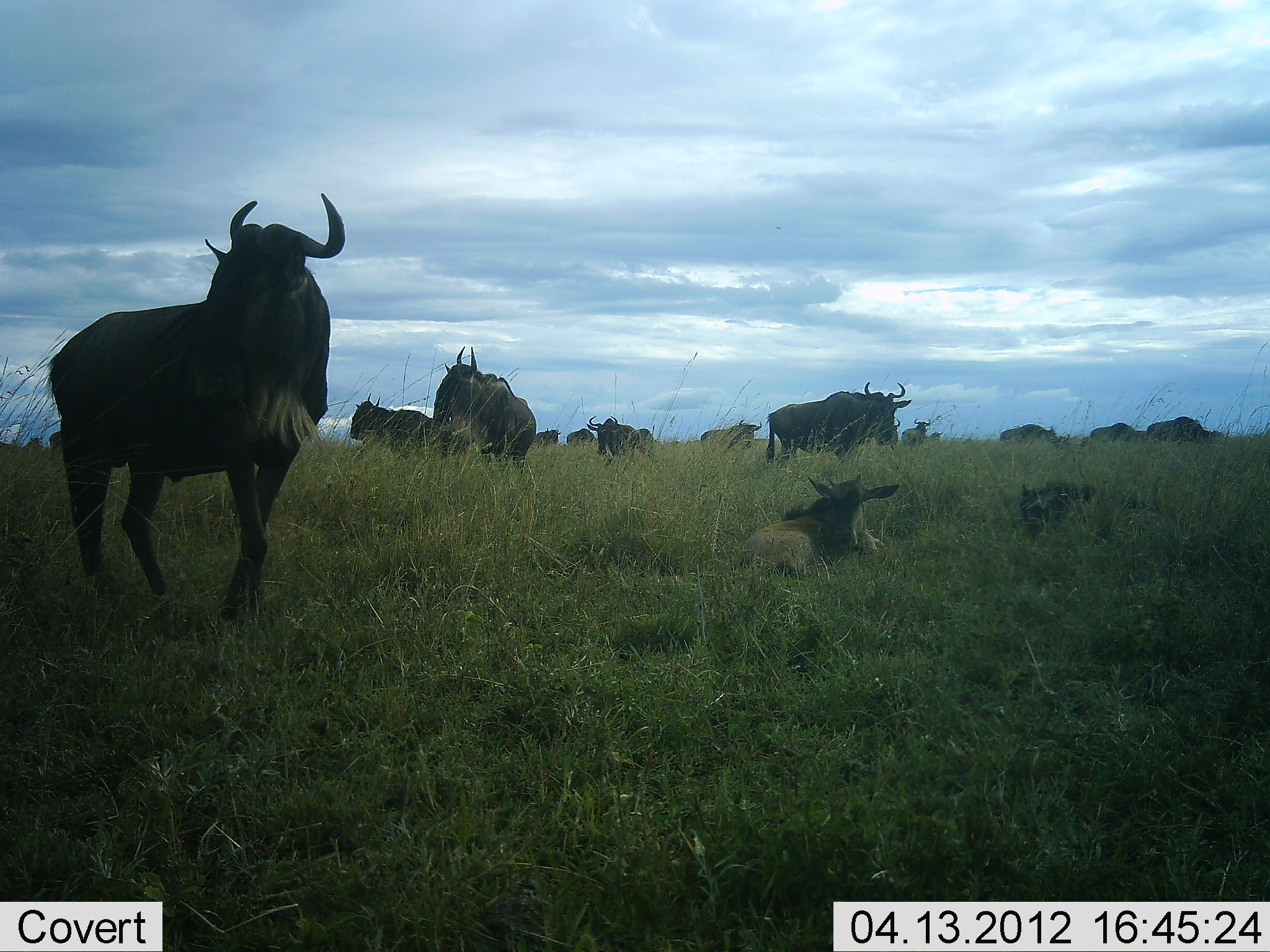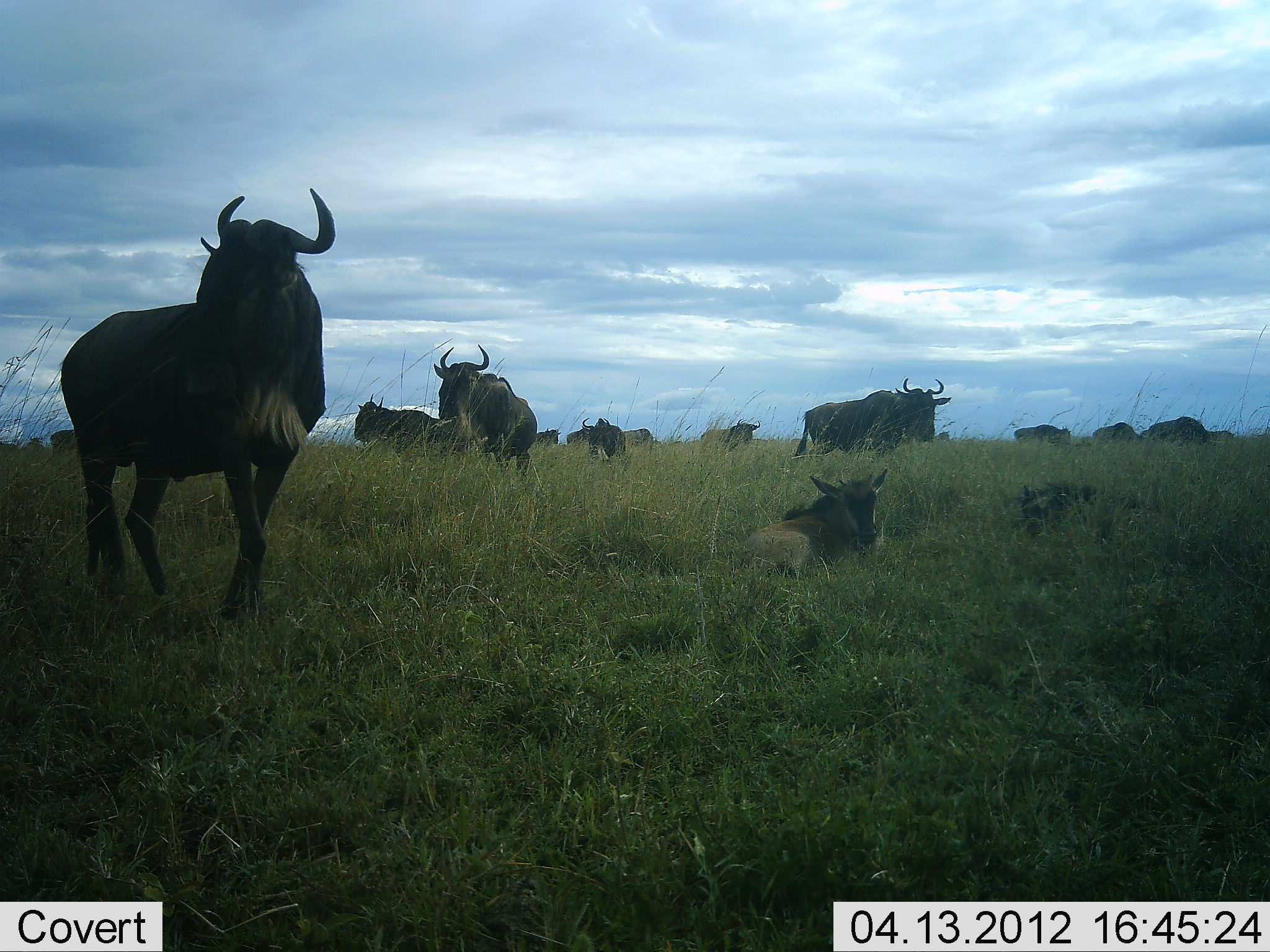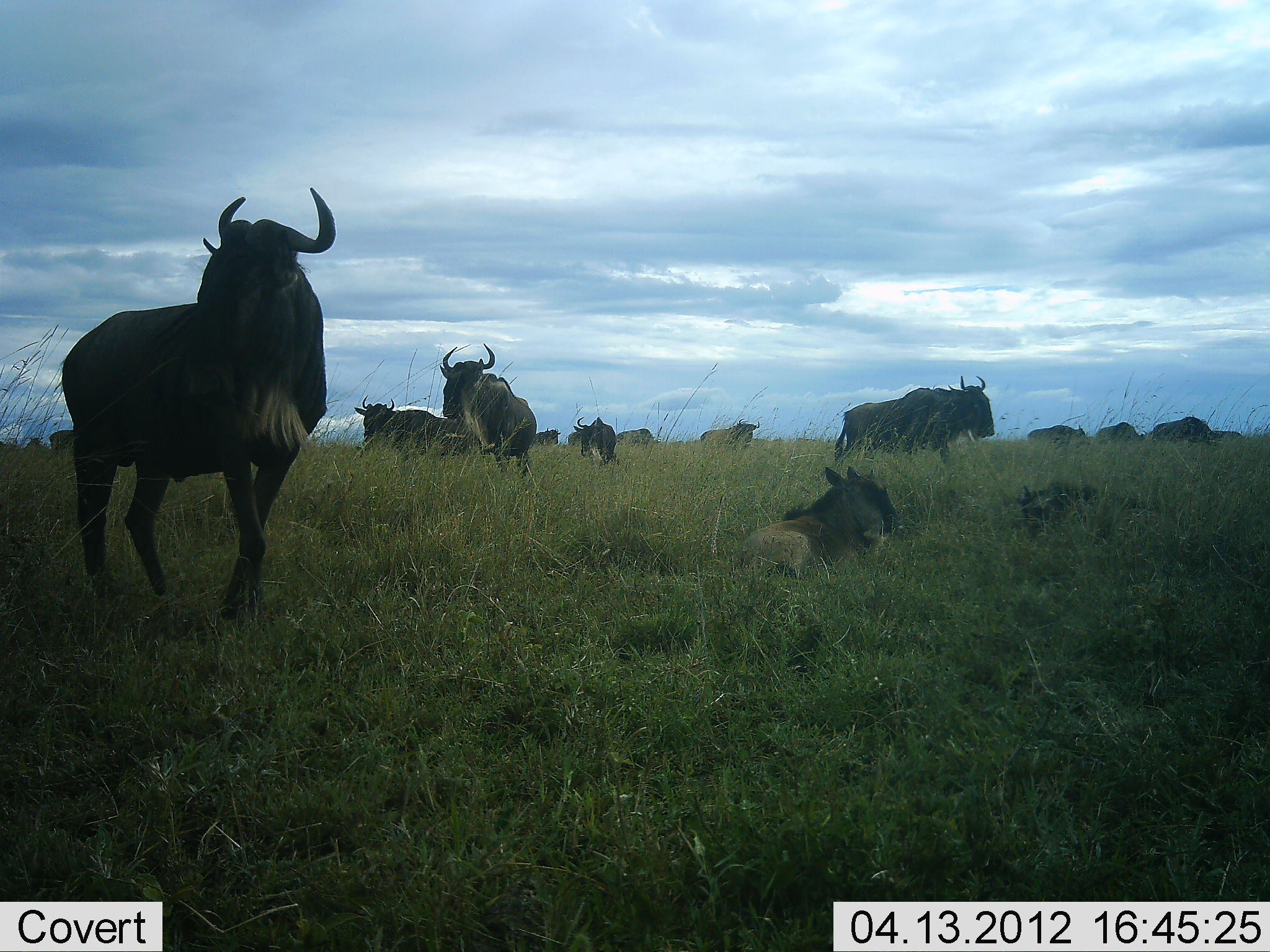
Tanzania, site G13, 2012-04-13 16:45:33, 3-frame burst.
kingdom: Animalia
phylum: Chordata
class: Mammalia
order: Artiodactyla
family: Bovidae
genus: Connochaetes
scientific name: Connochaetes taurinus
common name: blue wildebeest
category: wildebeest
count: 11-50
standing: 89%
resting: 85%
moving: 63%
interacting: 15%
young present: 74%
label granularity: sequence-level